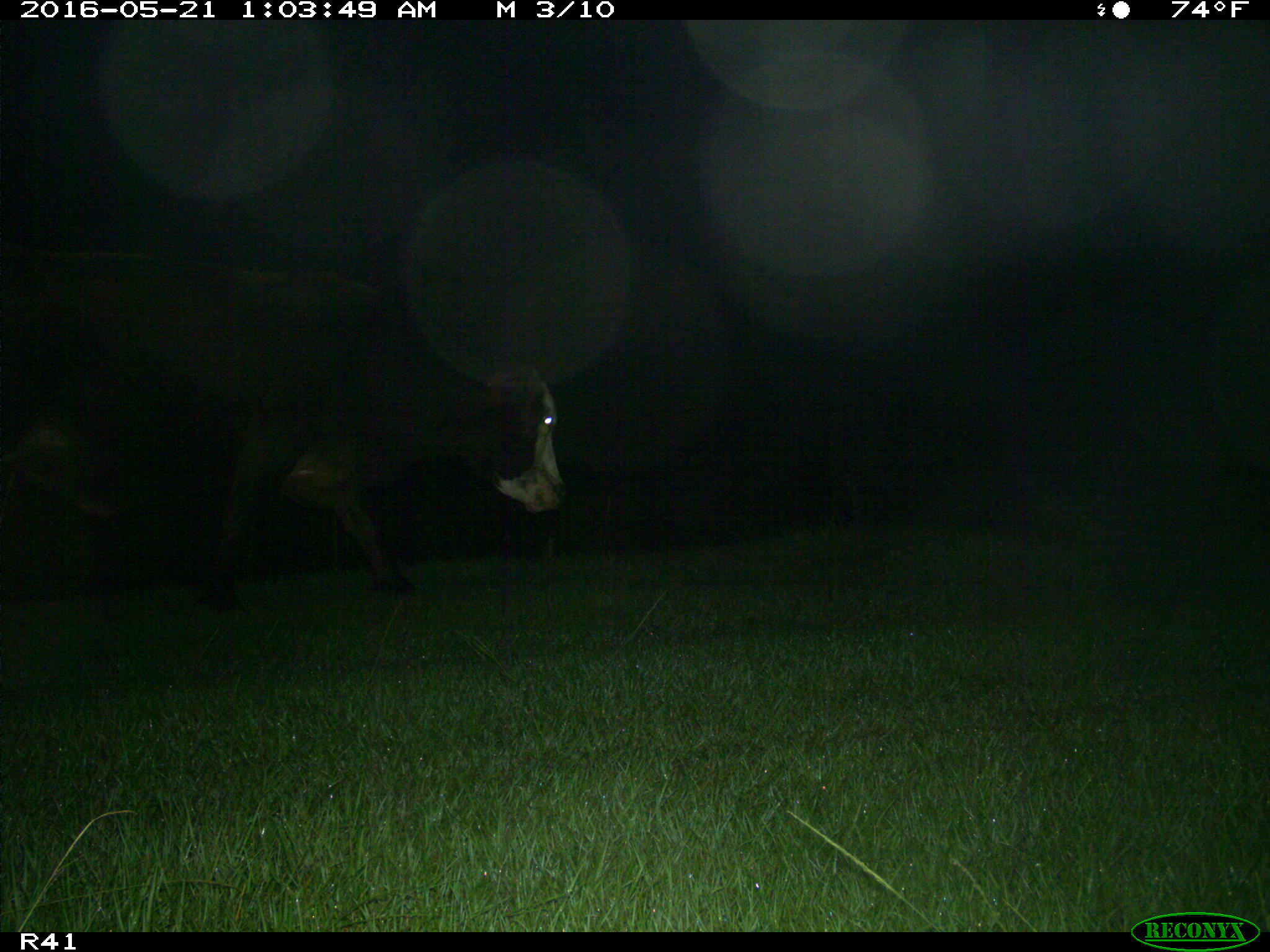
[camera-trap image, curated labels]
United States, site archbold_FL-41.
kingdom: Animalia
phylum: Chordata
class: Mammalia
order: Artiodactyla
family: Bovidae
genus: Bos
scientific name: Bos taurus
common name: domestic cow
Bos taurus (domestic cow).